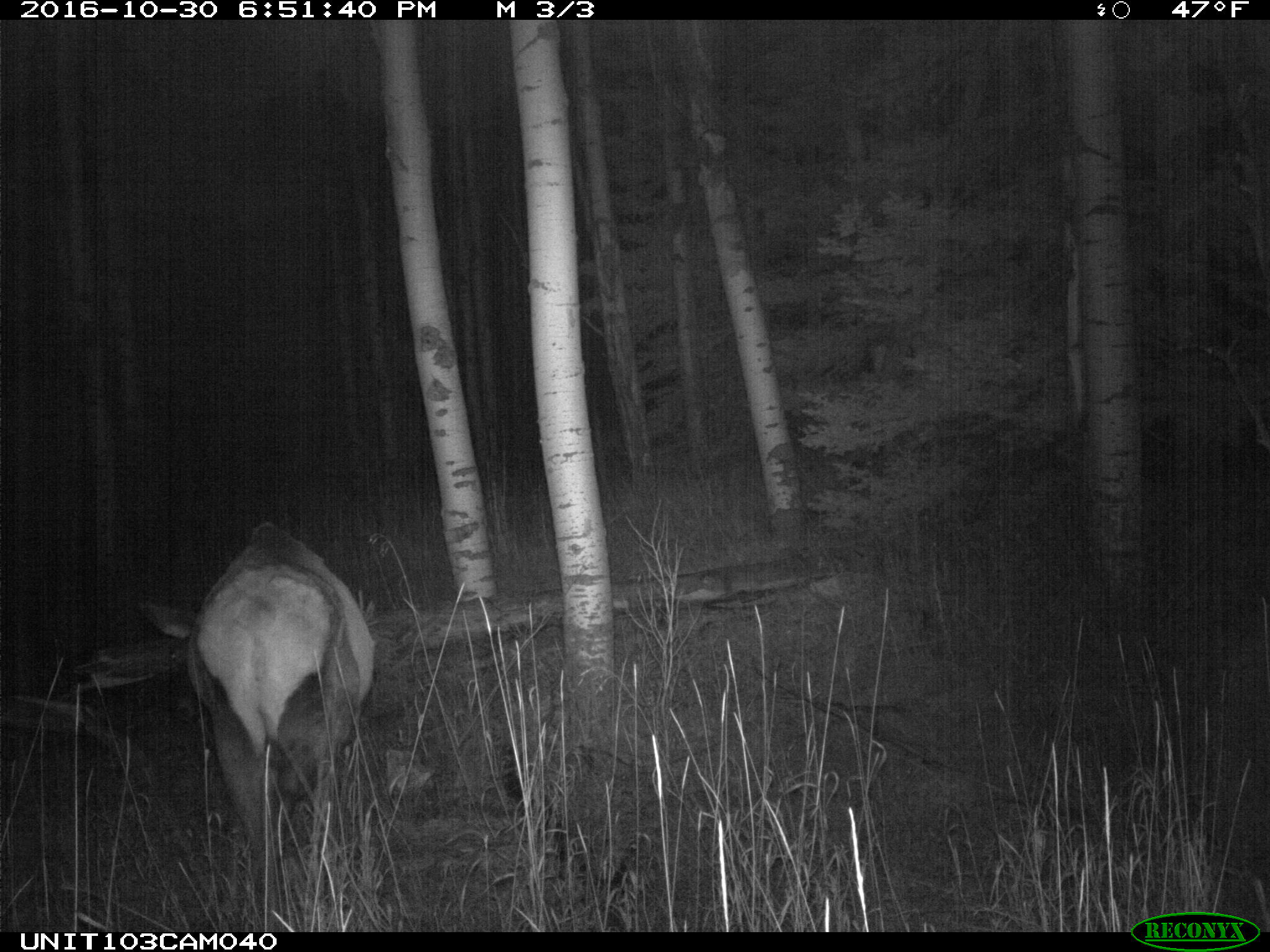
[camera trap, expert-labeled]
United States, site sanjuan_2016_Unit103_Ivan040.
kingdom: Animalia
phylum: Chordata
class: Mammalia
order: Artiodactyla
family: Cervidae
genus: Cervus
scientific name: Cervus elaphus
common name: red deer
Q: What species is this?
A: Cervus elaphus (red deer).